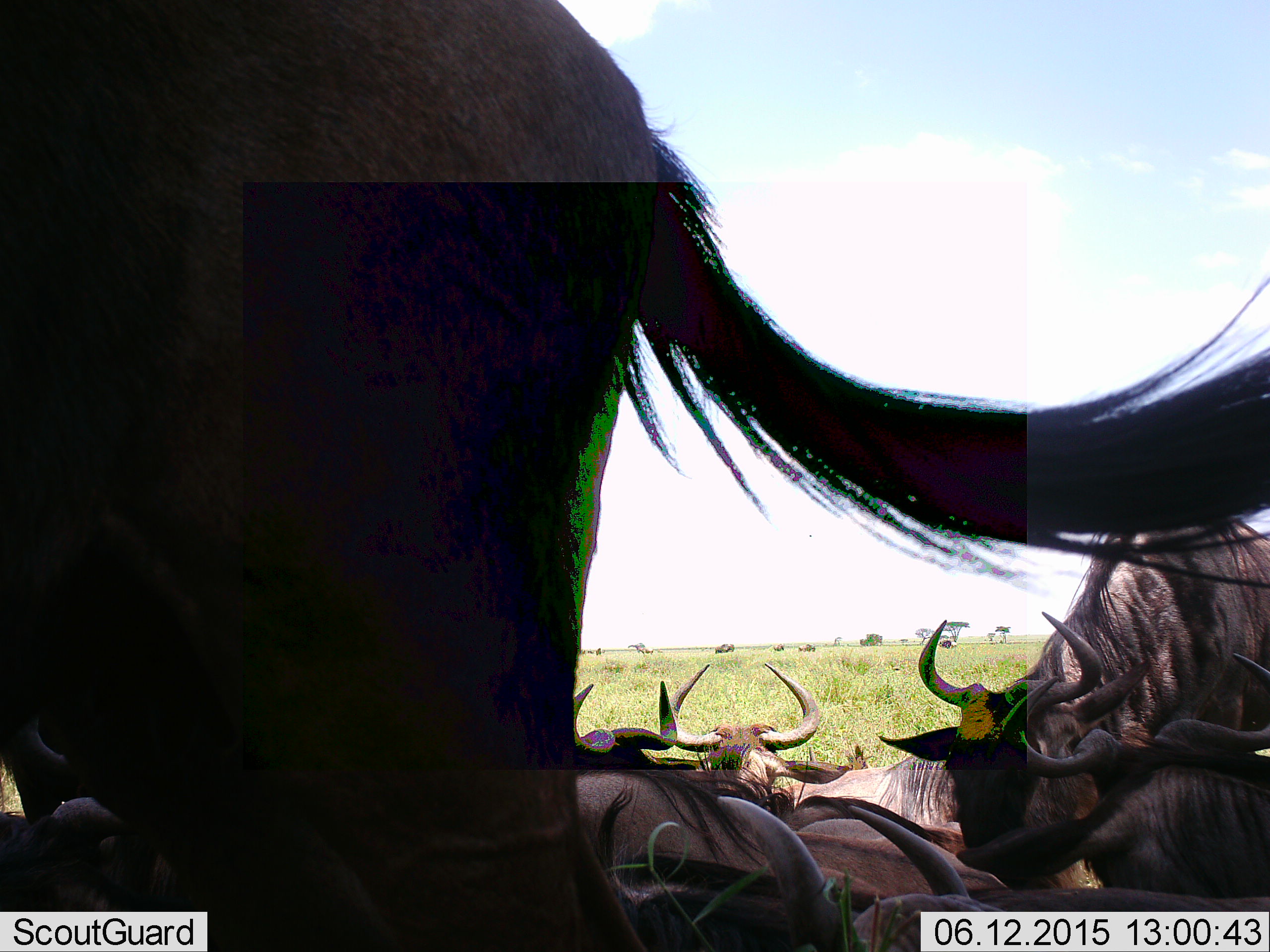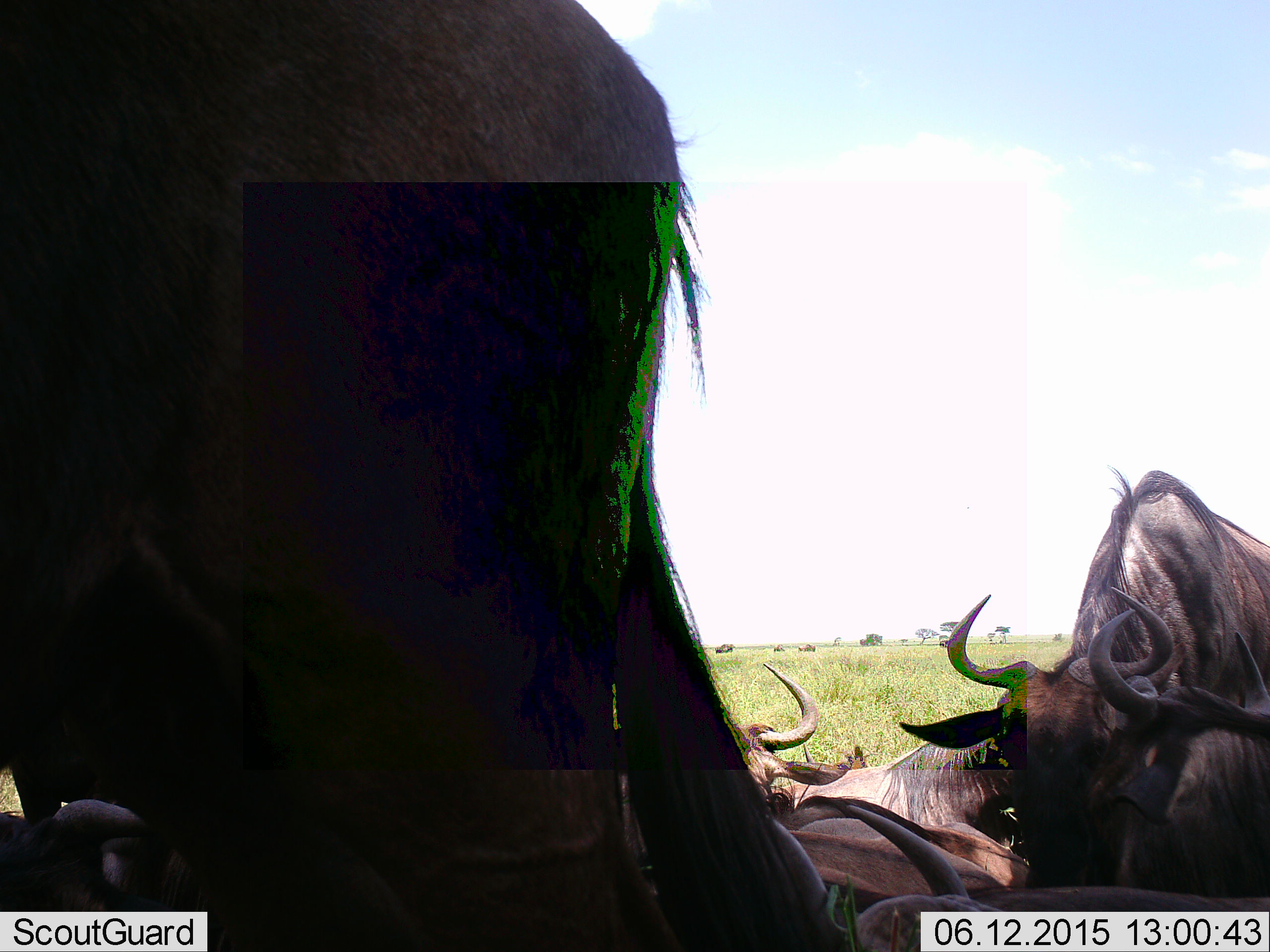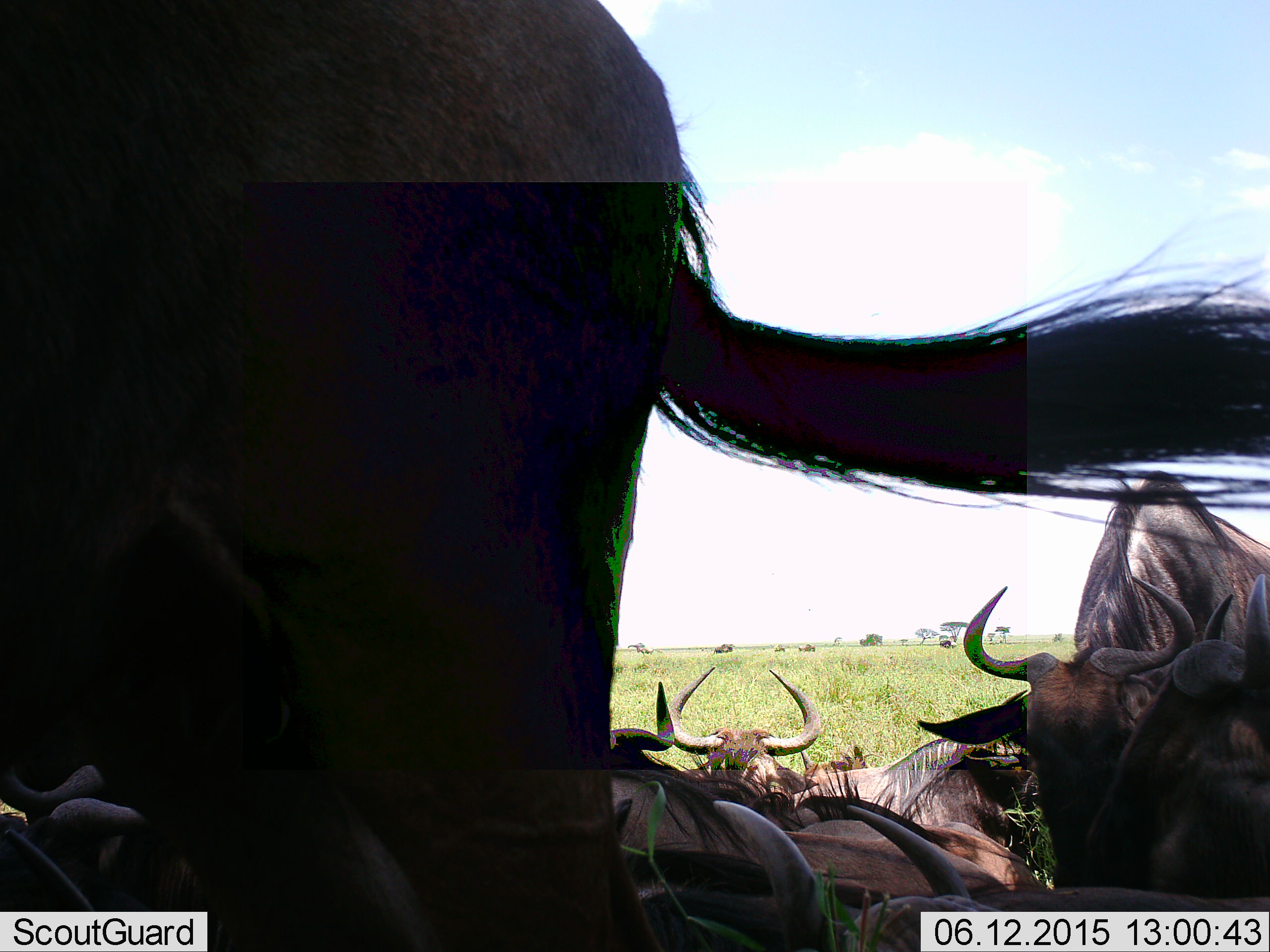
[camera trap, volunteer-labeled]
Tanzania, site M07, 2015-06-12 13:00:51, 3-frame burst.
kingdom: Animalia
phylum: Chordata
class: Mammalia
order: Artiodactyla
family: Bovidae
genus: Connochaetes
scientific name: Connochaetes taurinus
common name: blue wildebeest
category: wildebeest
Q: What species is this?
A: Wildebeest (blue wildebeest) (Connochaetes taurinus).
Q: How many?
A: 8.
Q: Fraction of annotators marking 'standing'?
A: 91%.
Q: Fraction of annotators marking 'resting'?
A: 100%.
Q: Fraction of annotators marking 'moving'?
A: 9%.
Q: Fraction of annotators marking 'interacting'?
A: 0%.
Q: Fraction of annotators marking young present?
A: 0%.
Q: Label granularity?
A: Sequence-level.